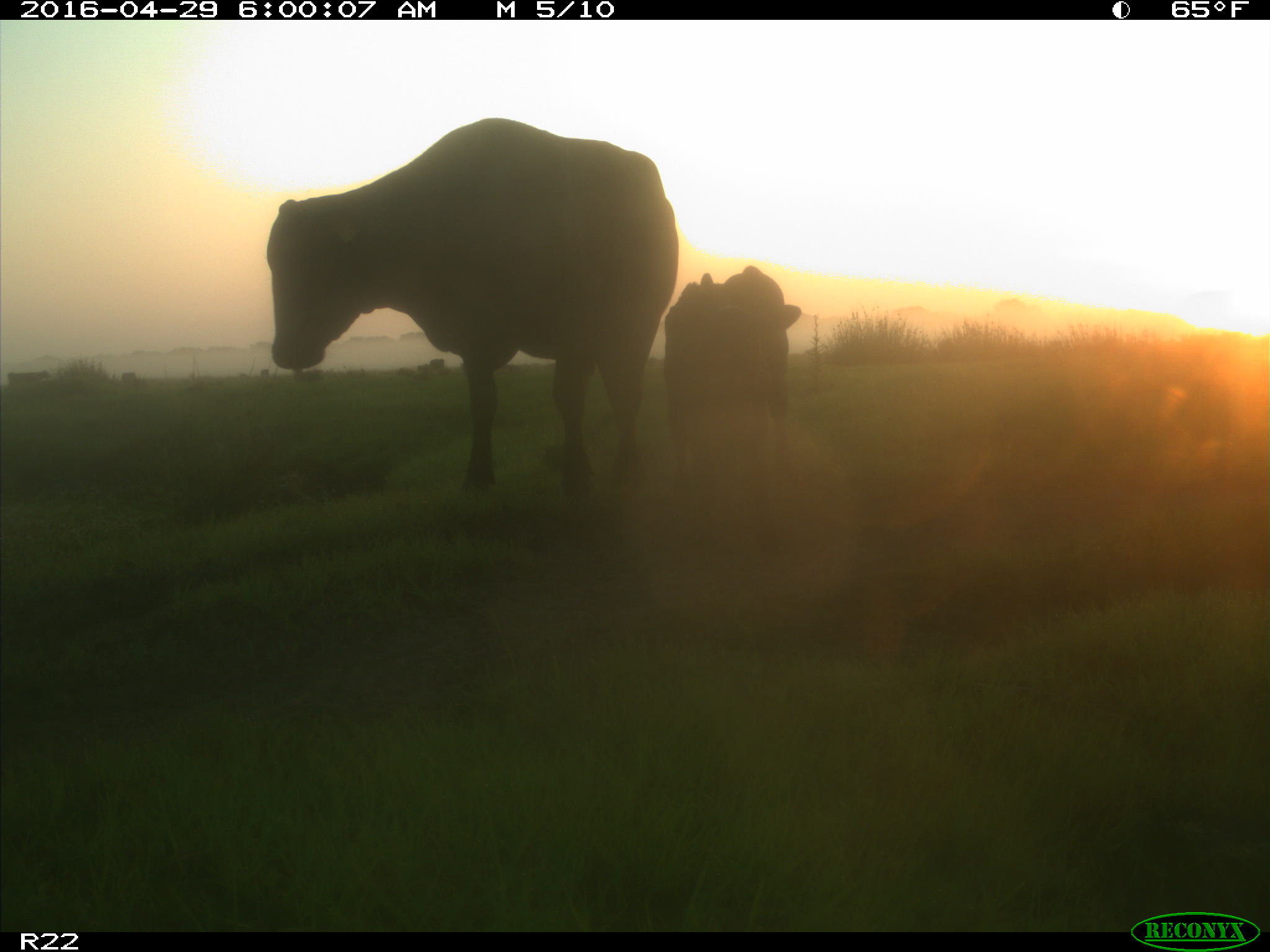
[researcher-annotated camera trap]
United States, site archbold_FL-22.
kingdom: Animalia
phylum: Chordata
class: Mammalia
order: Artiodactyla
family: Bovidae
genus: Bos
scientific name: Bos taurus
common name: domestic cow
Bos taurus (domestic cow).